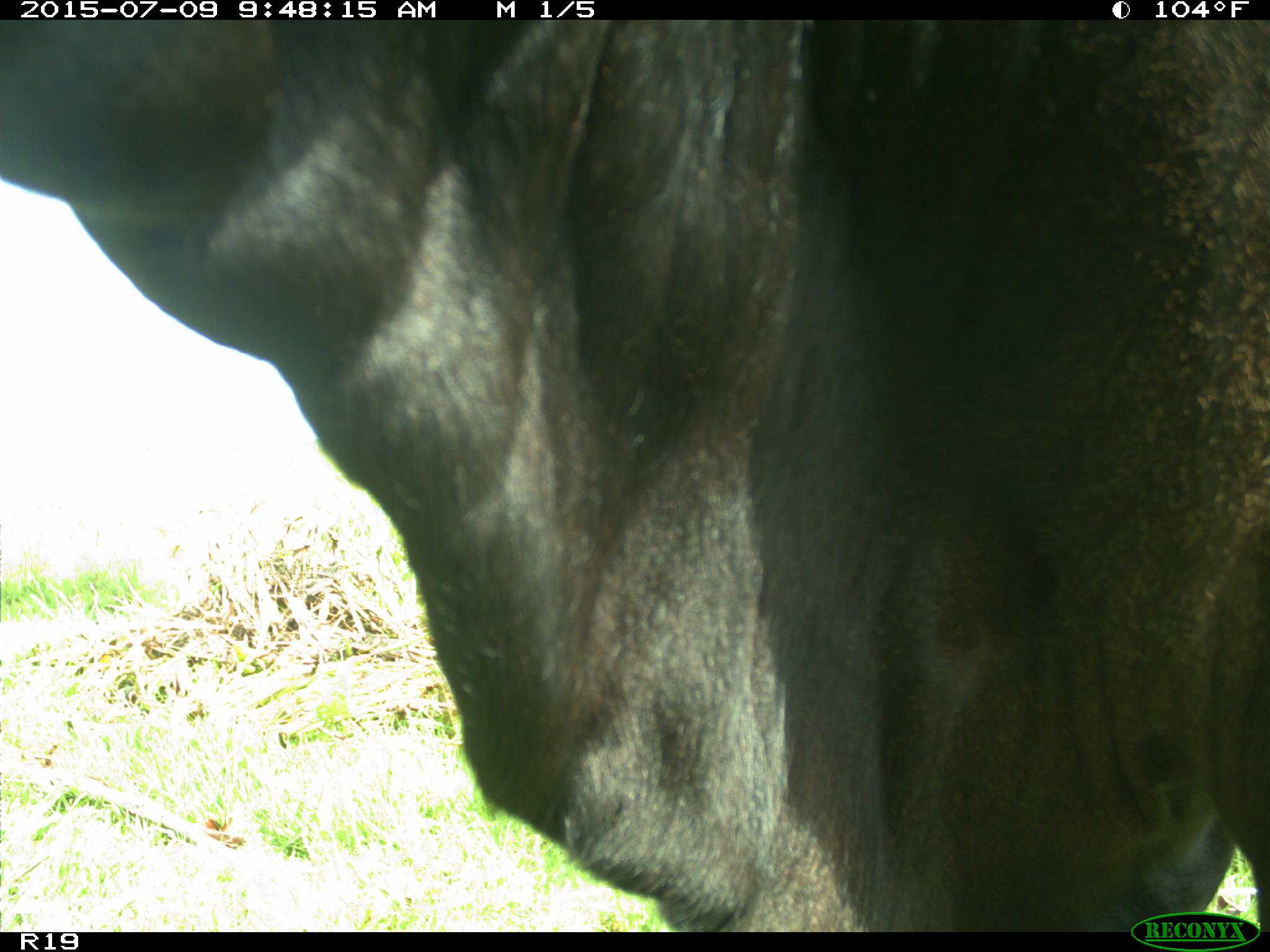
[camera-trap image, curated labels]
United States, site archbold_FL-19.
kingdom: Animalia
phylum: Chordata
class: Mammalia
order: Artiodactyla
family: Bovidae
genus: Bos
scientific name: Bos taurus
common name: domestic cow